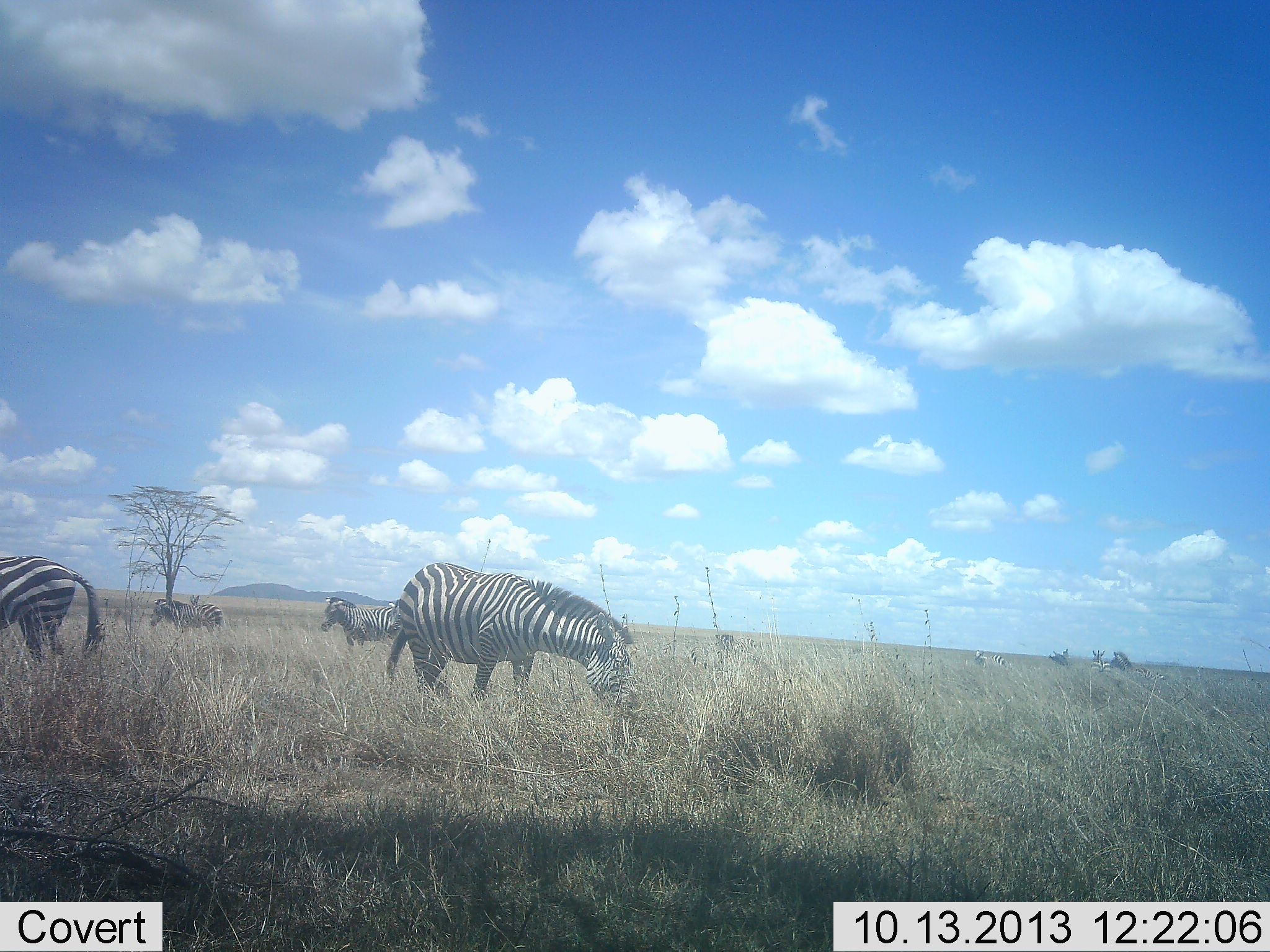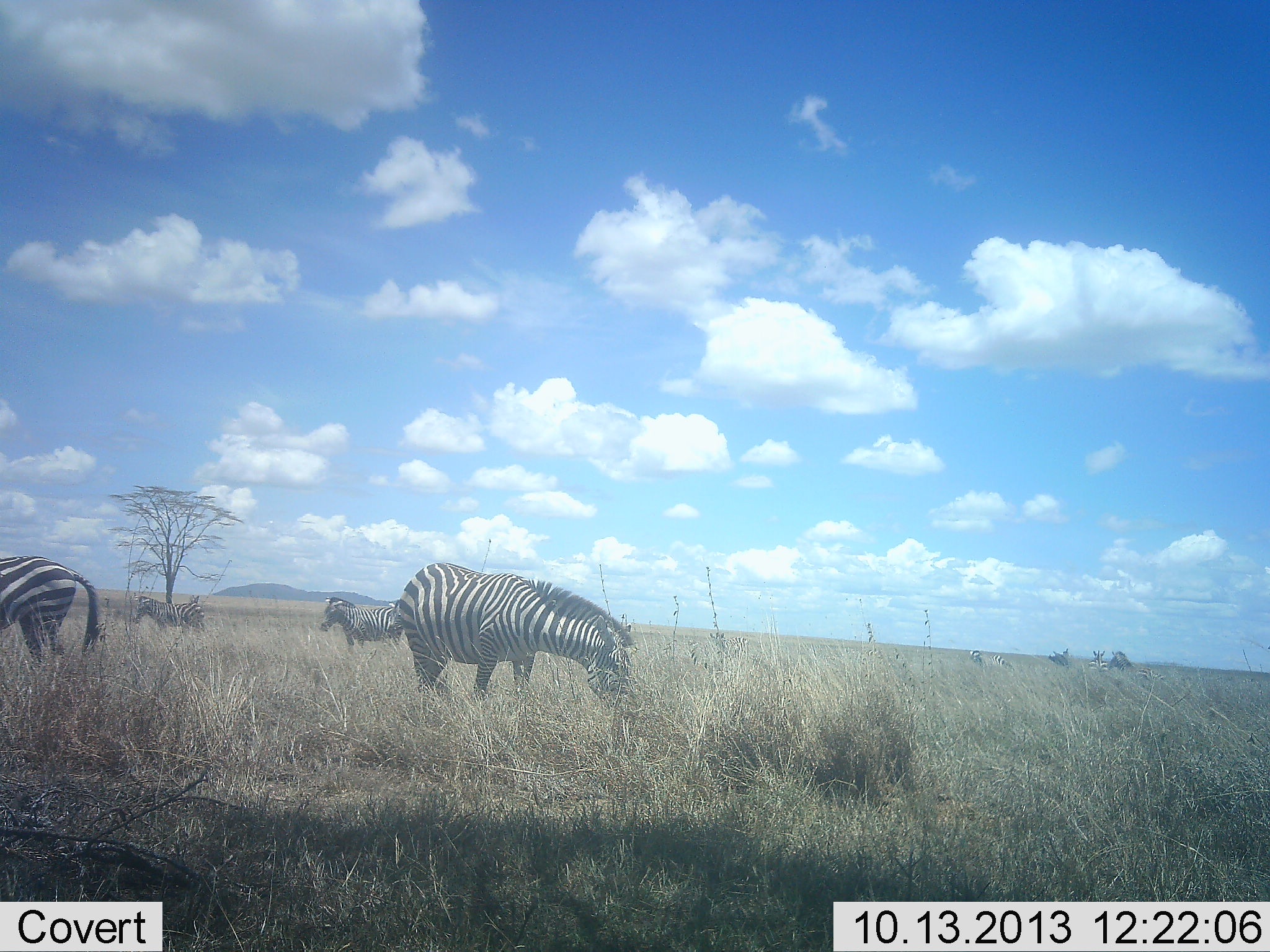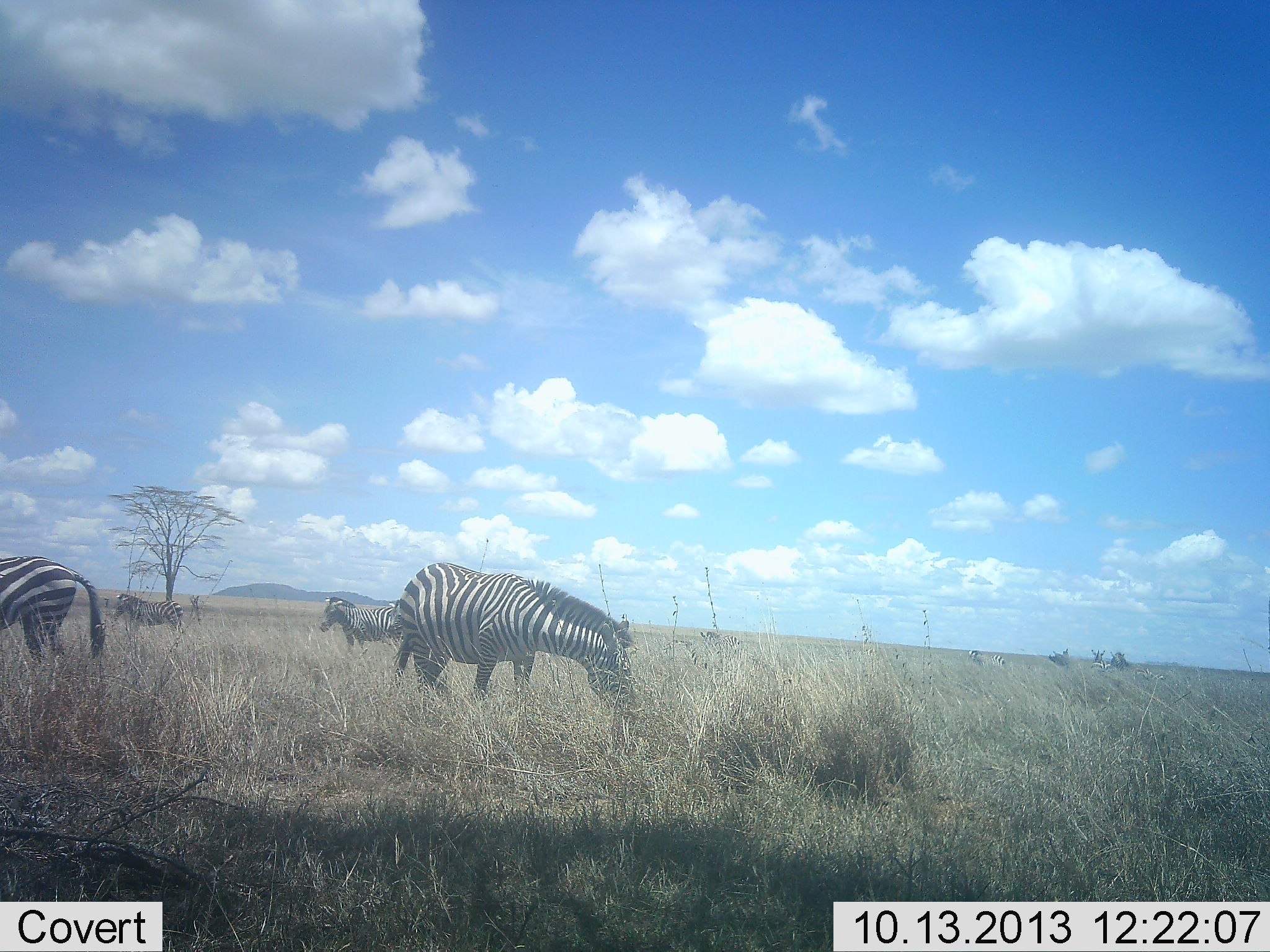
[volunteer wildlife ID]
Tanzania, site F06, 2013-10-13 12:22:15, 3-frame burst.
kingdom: Animalia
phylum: Chordata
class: Mammalia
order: Perissodactyla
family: Equidae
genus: Equus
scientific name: Equus quagga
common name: plains zebra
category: zebra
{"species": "zebra (plains zebra) (Equus quagga)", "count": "4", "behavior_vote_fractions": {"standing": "84%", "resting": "5%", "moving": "53%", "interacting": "0%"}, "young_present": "0%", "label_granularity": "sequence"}